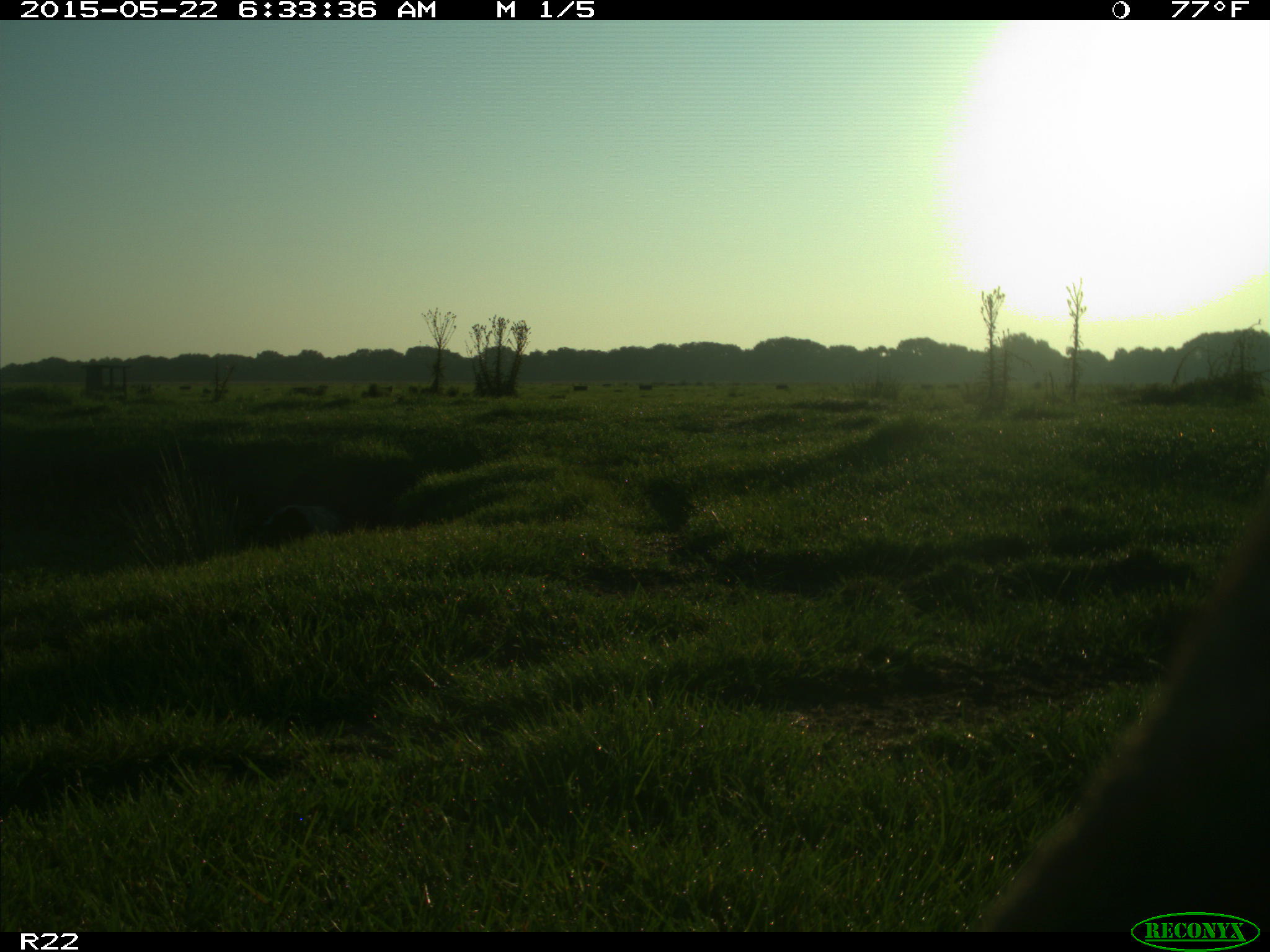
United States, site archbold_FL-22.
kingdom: Animalia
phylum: Chordata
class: Mammalia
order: Artiodactyla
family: Bovidae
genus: Bos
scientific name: Bos taurus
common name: domestic cow